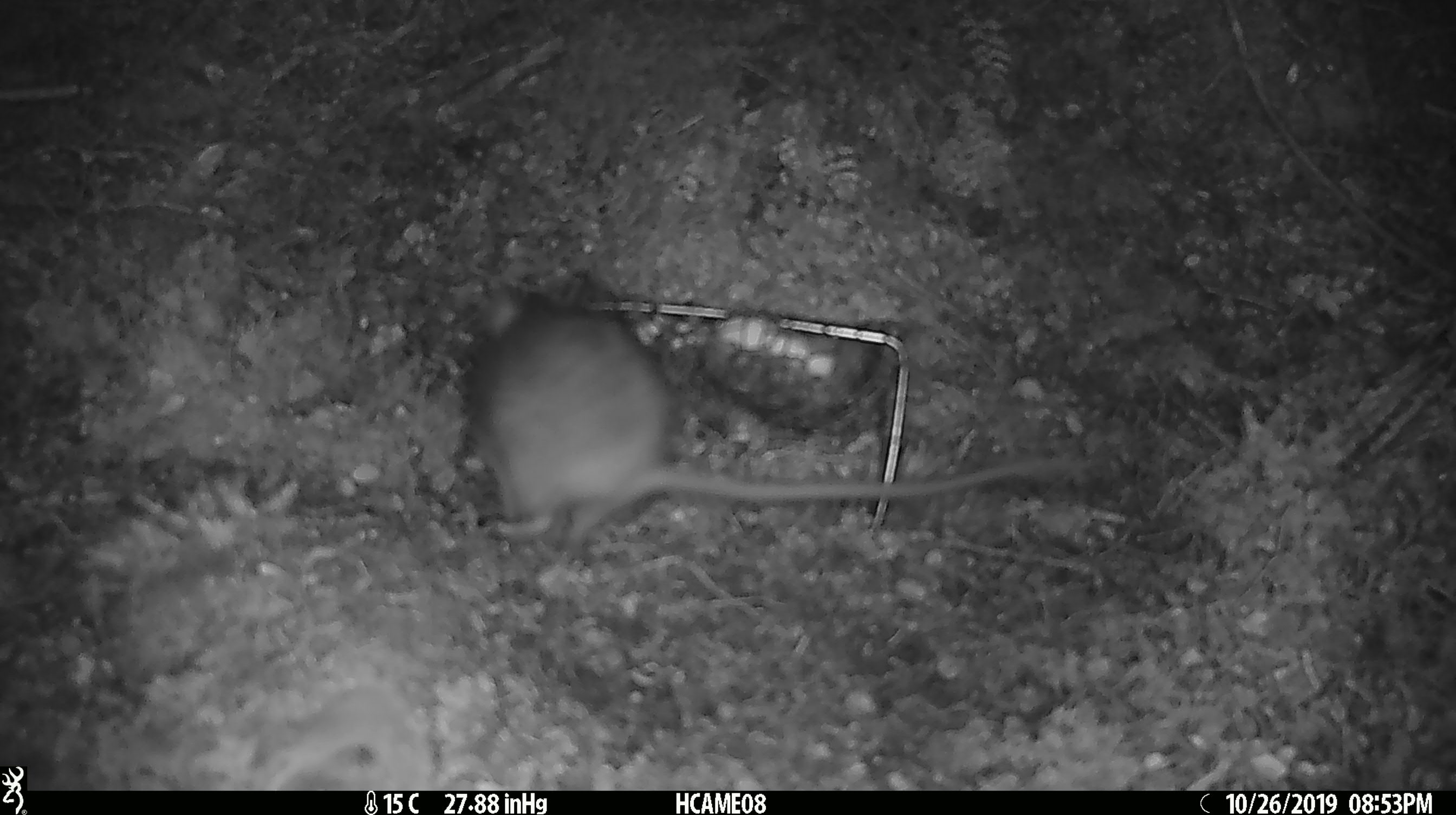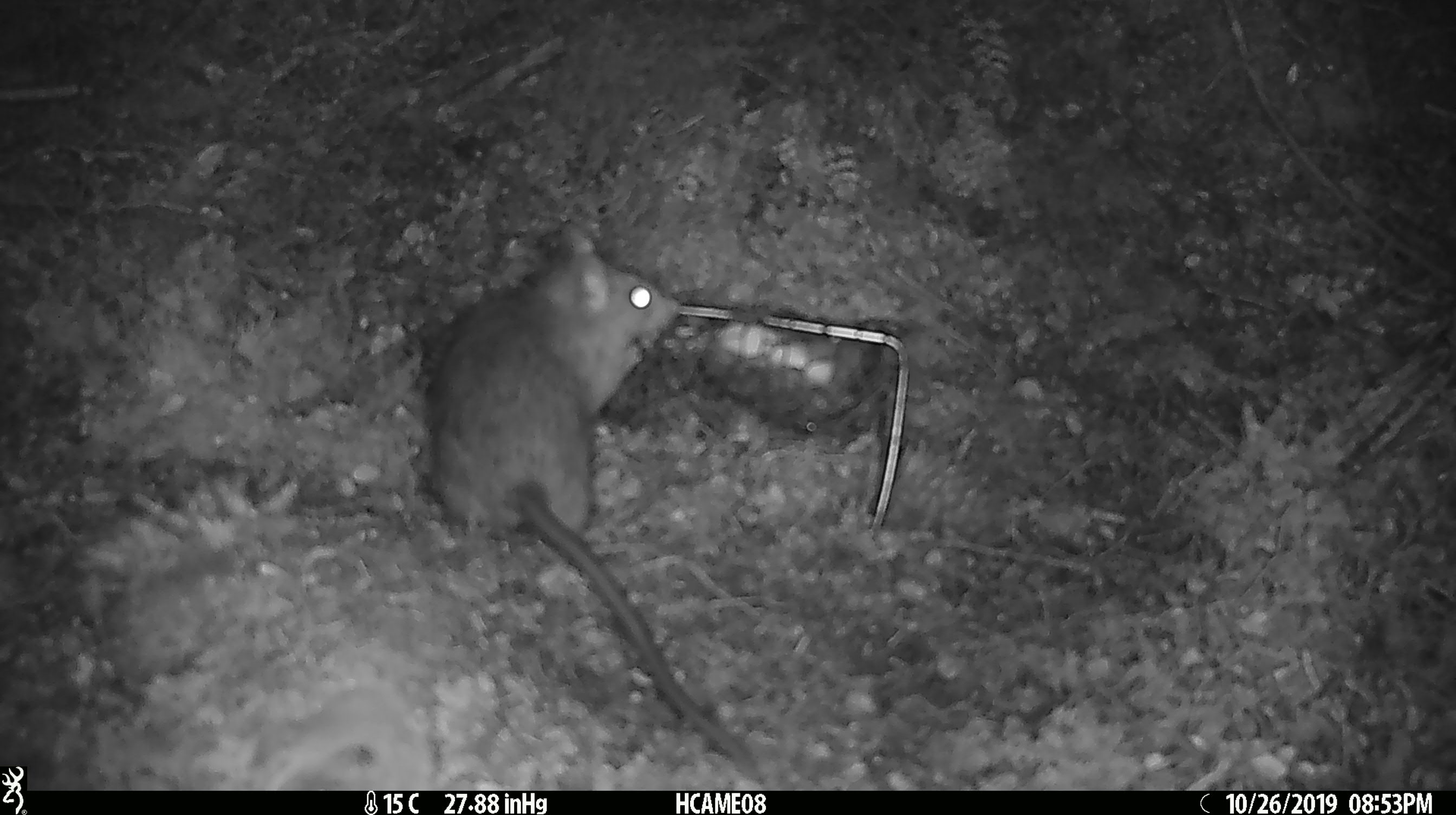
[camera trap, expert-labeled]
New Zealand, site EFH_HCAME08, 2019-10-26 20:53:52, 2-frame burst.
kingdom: Animalia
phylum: Chordata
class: Mammalia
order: Rodentia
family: Muridae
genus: Rattus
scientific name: Rattus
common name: rat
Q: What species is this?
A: Rat (Rattus).